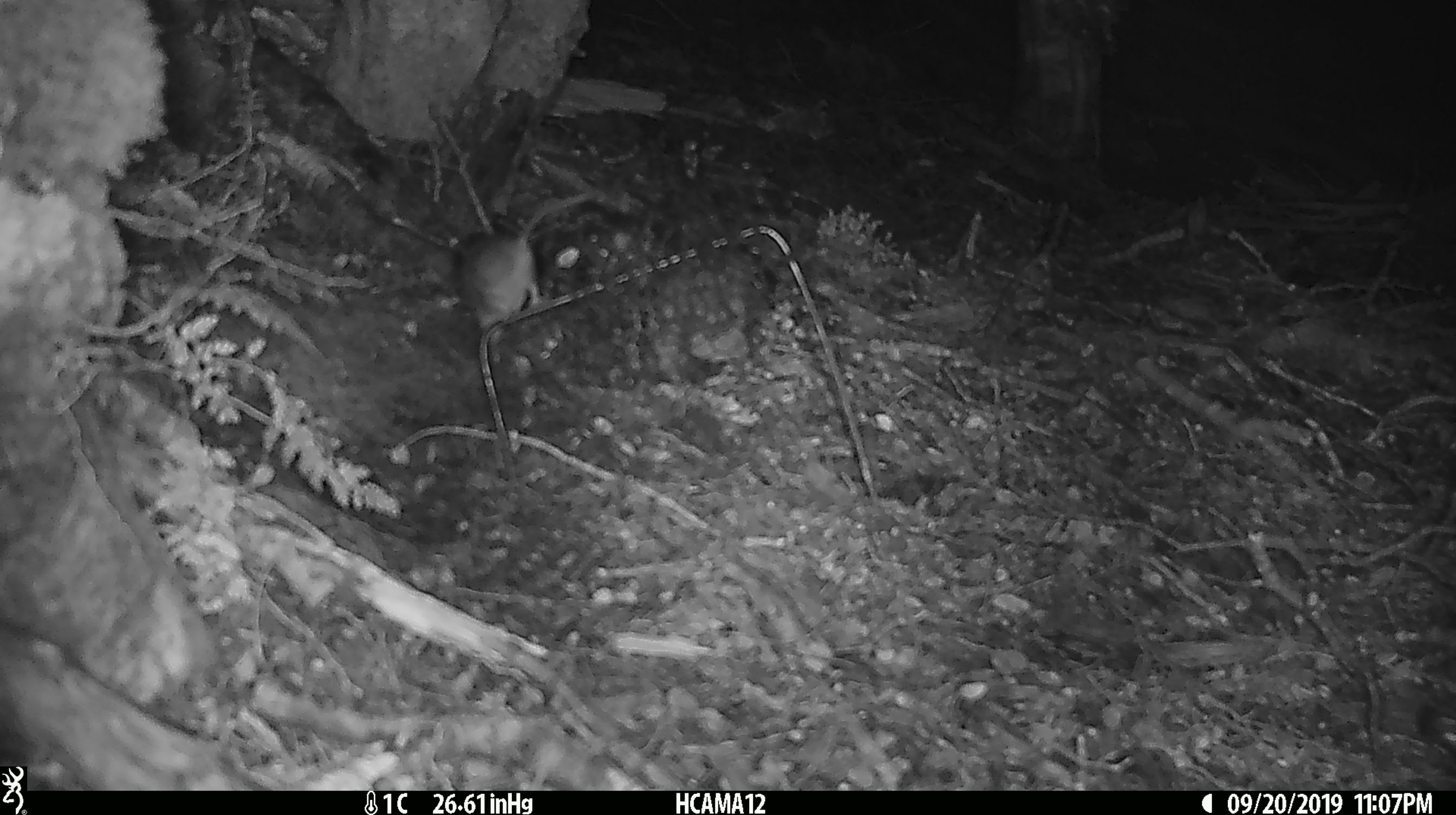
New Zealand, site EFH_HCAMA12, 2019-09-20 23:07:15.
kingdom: Animalia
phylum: Chordata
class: Mammalia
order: Rodentia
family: Muridae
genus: Mus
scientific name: Mus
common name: mouse